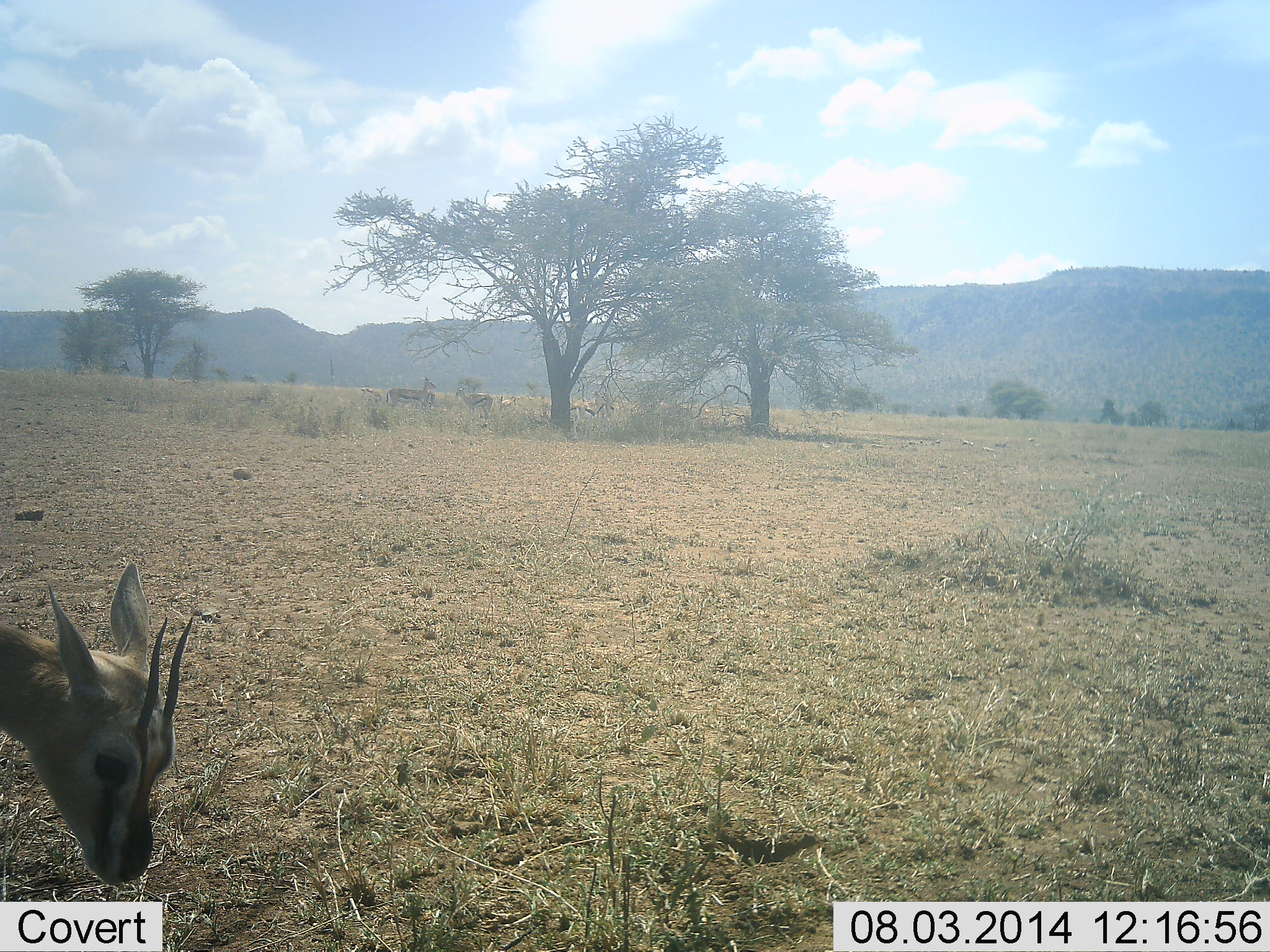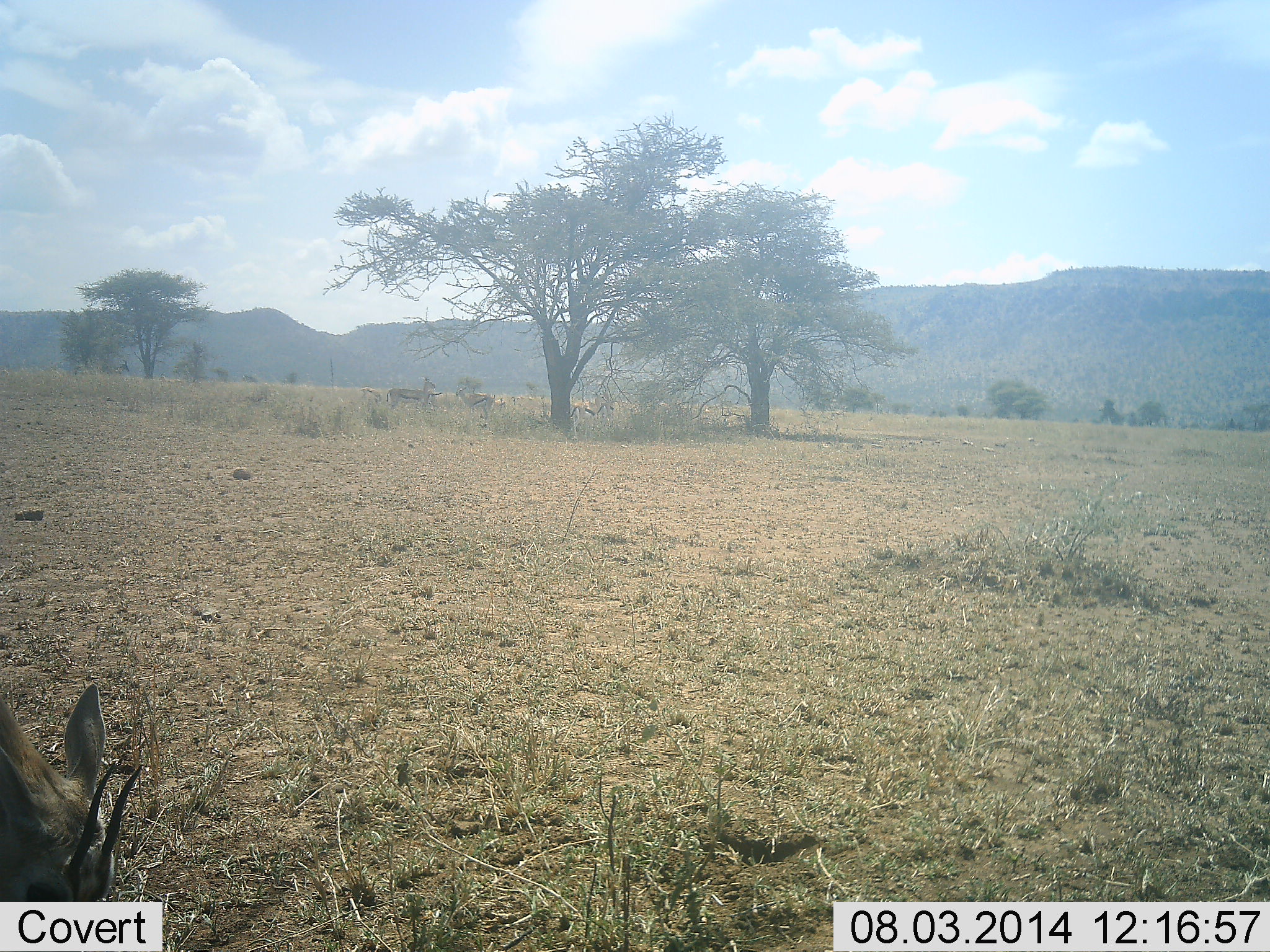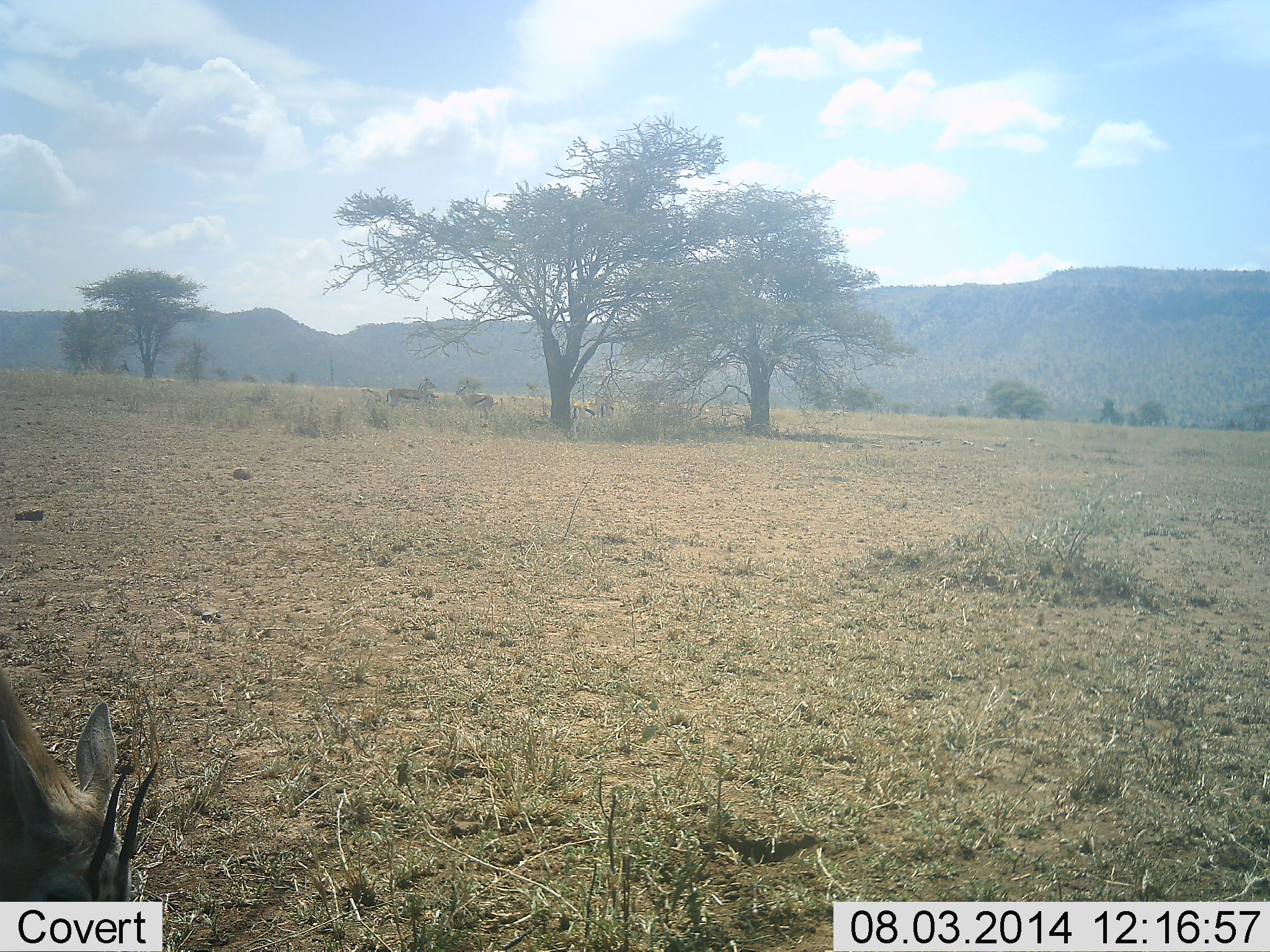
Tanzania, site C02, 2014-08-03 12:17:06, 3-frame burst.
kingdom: Animalia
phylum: Chordata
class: Mammalia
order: Artiodactyla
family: Bovidae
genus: Eudorcas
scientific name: Eudorcas thomsonii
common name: thomson's gazelle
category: gazellethomsons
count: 1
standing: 30%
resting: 0%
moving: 0%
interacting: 0%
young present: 0%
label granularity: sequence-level